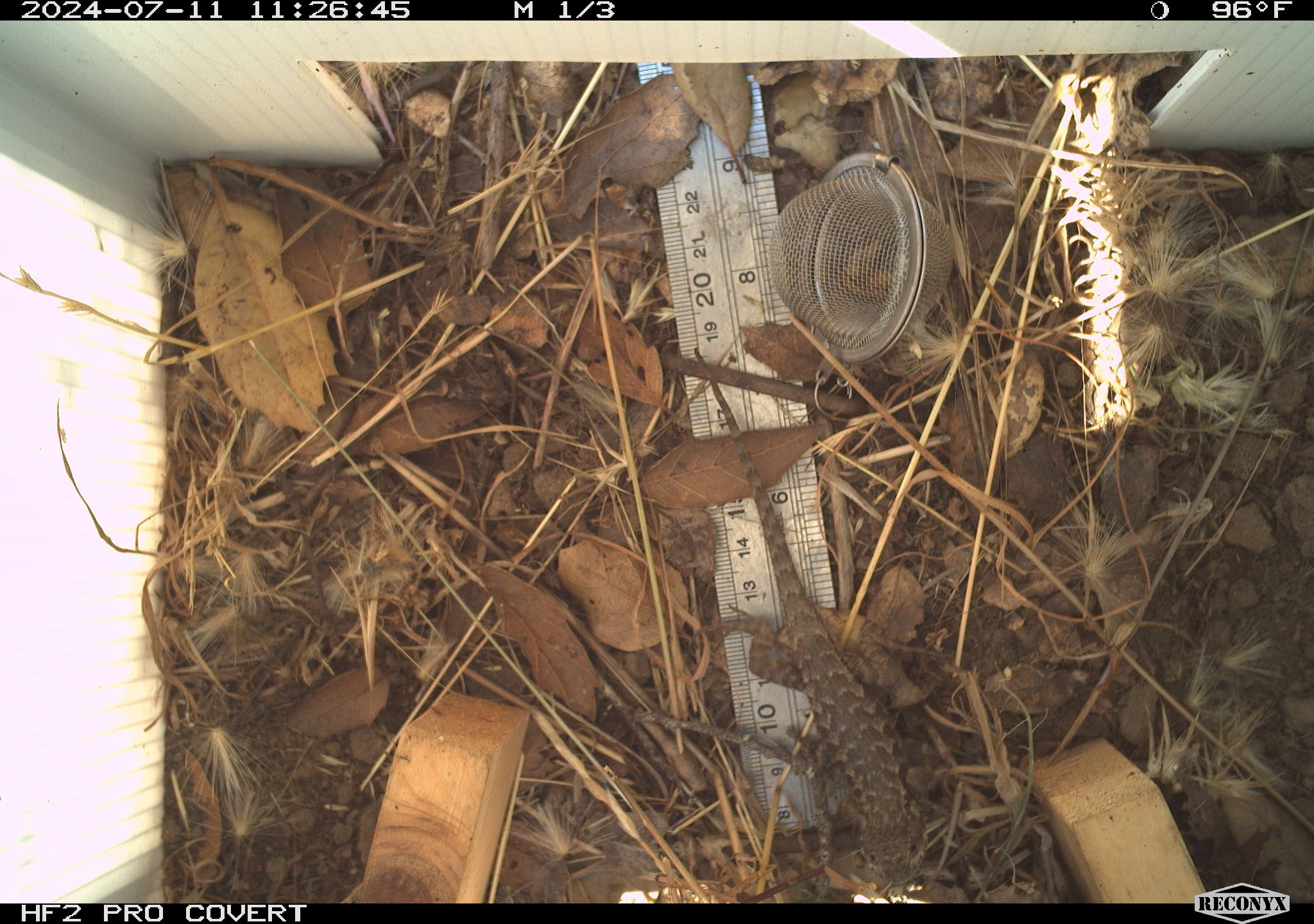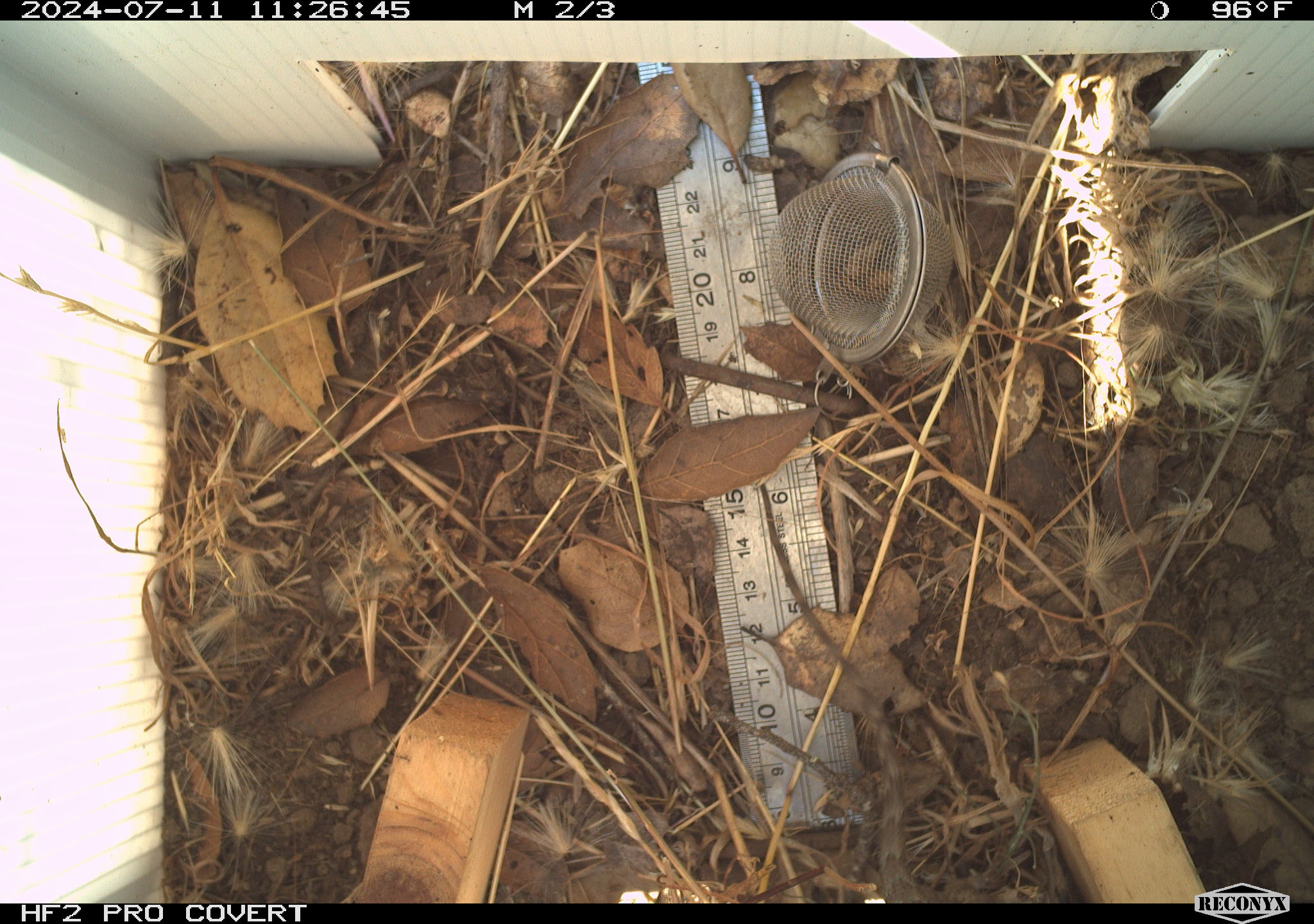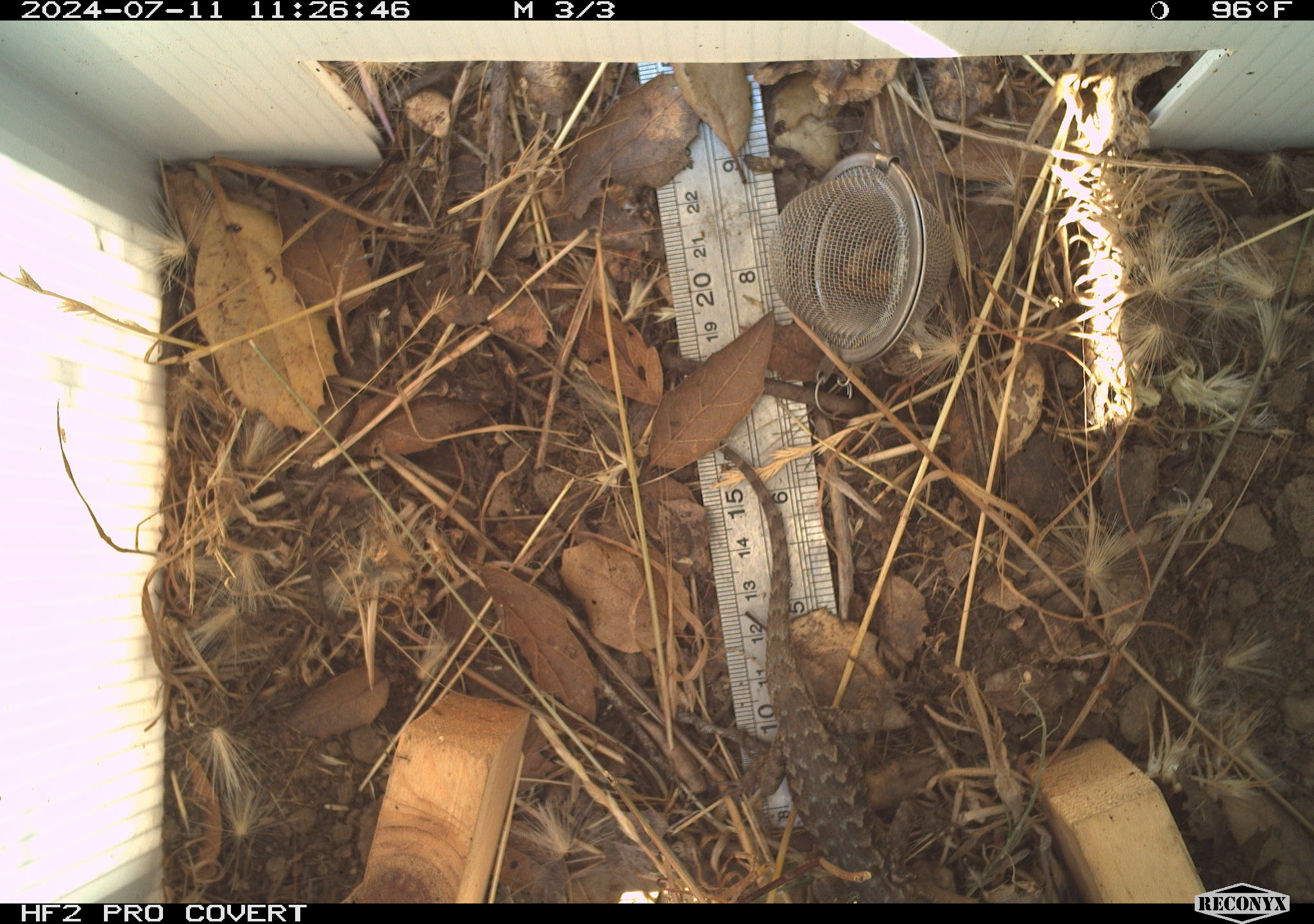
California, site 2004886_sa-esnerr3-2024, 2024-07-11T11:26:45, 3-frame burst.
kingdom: Animalia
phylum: Chordata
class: Reptilia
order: Squamata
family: Phrynosomatidae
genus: Sceloporus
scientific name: Sceloporus occidentalis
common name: western fence lizard